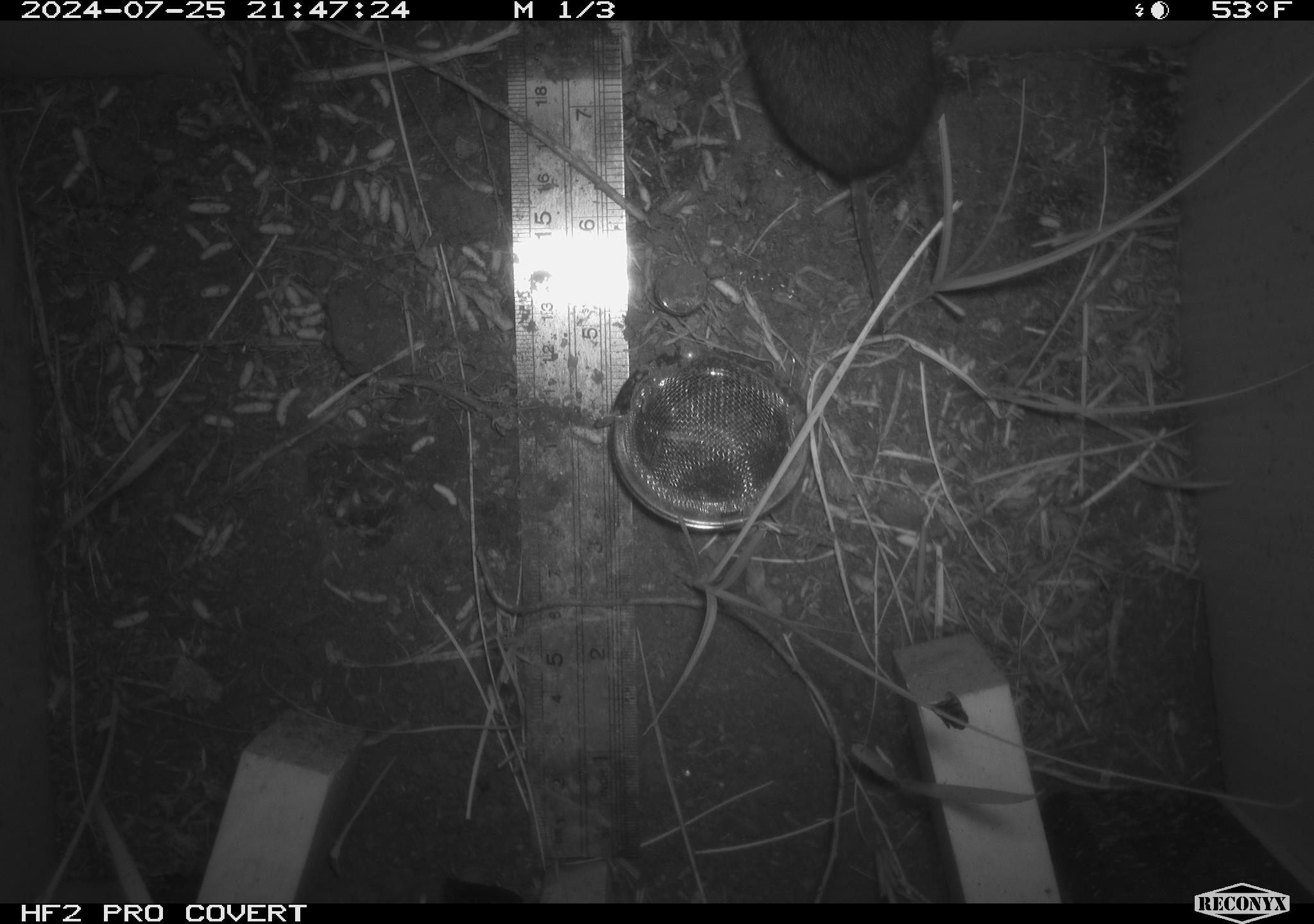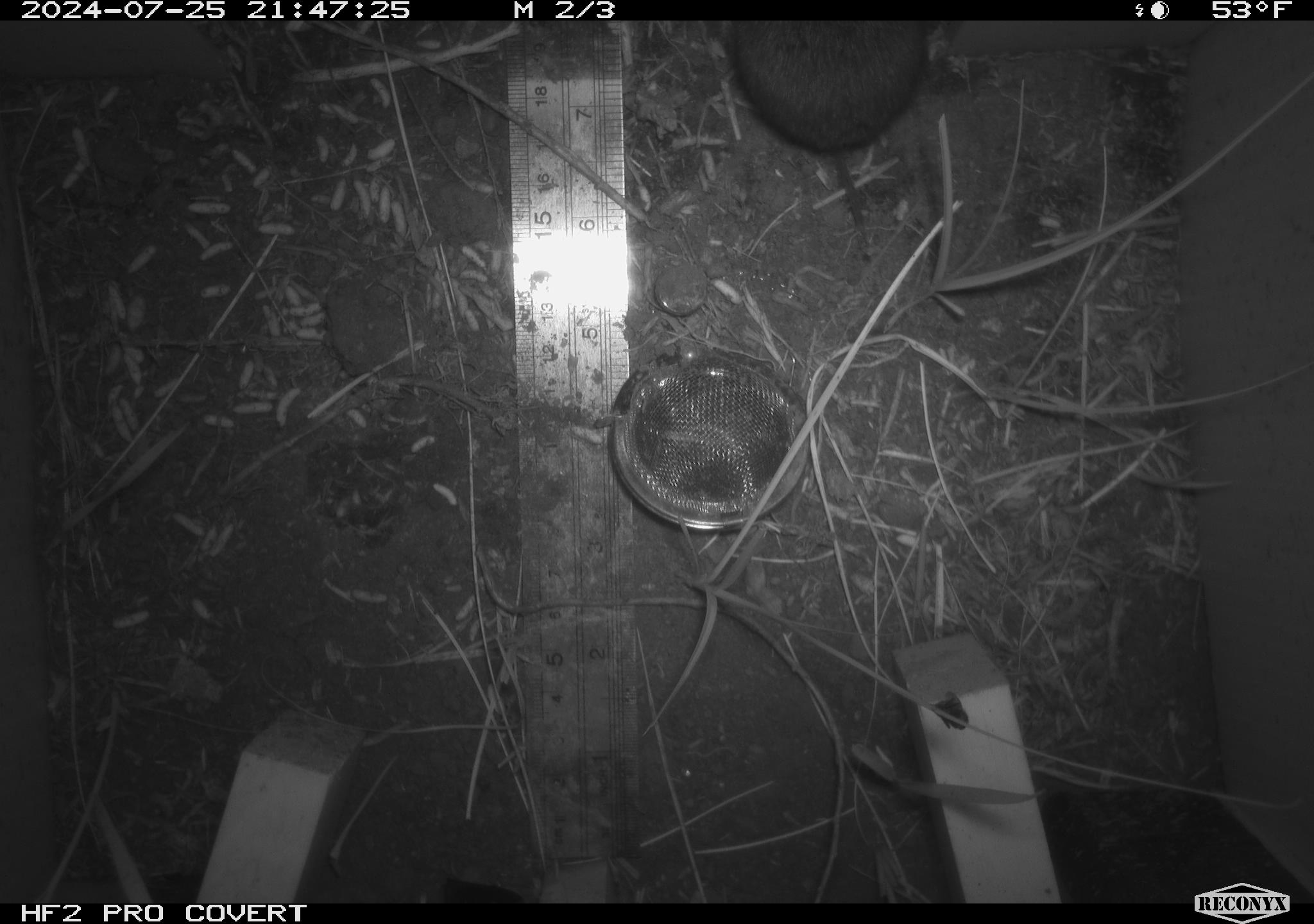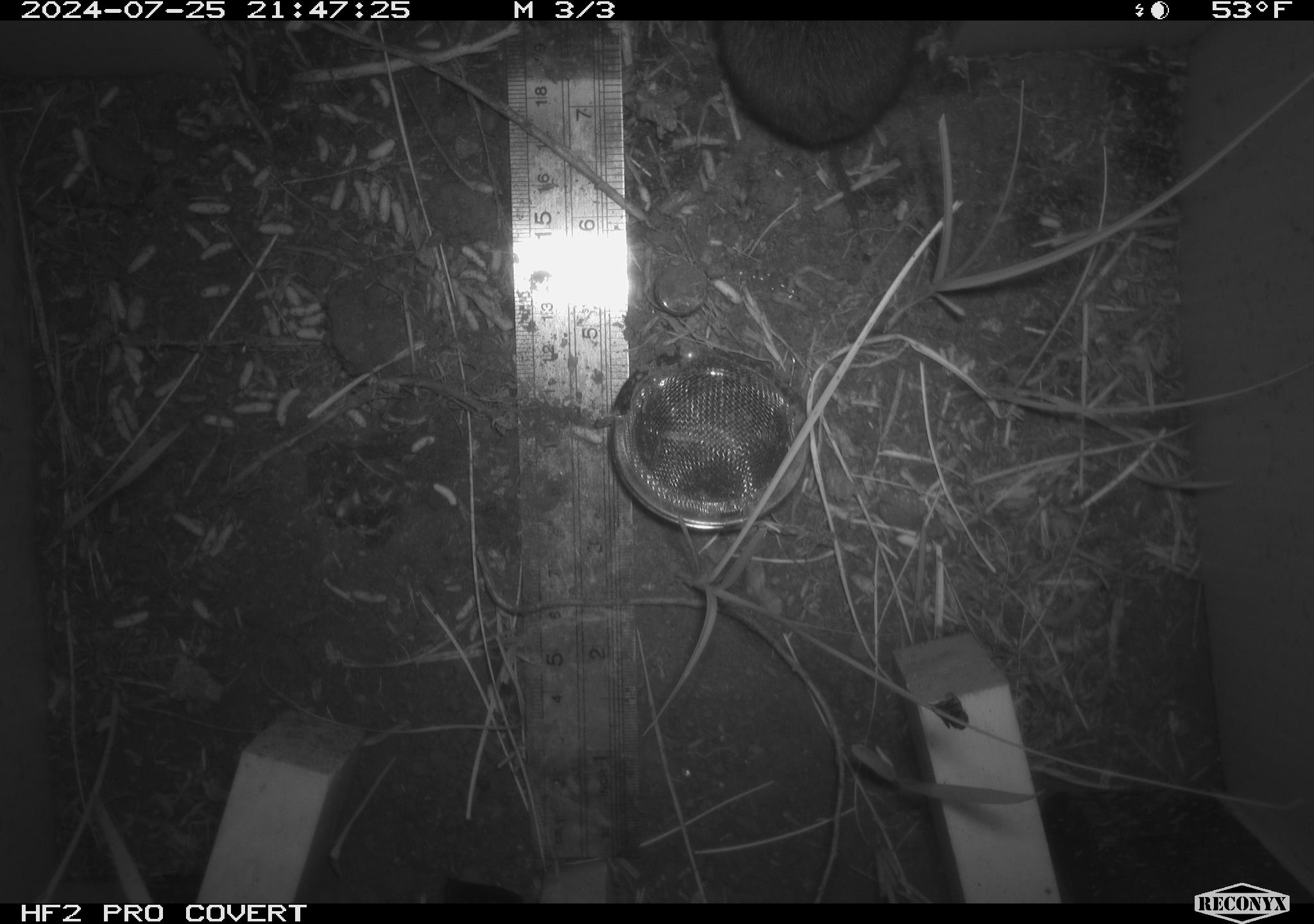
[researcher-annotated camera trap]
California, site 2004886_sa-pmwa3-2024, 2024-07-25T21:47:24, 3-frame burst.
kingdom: Animalia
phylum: Chordata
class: Mammalia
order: Rodentia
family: Cricetidae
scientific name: Arvicolinae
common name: voles, lemmings, and muskrats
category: arvicolinae subfamily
Arvicolinae subfamily (voles, lemmings, and muskrats) (Arvicolinae).